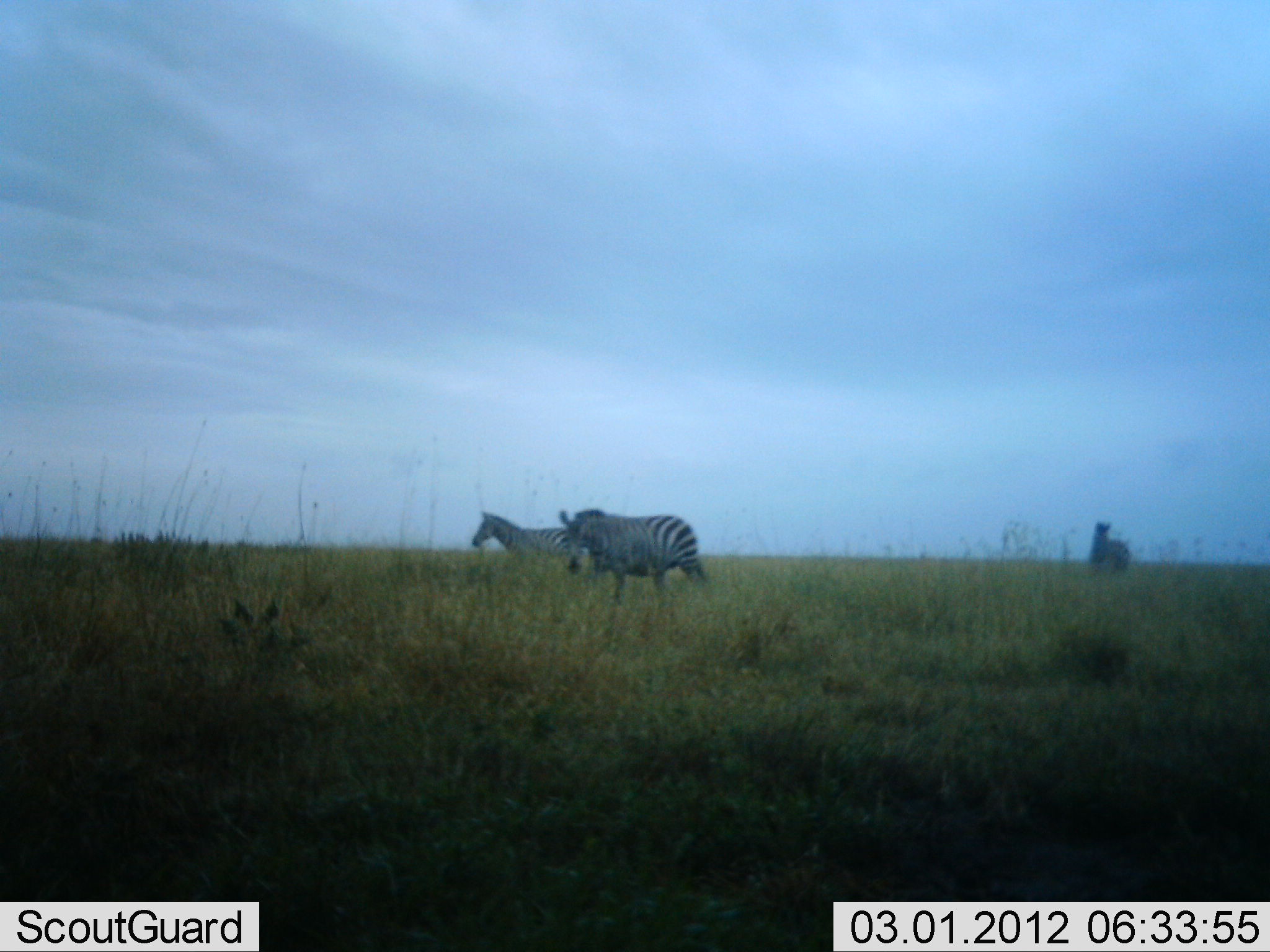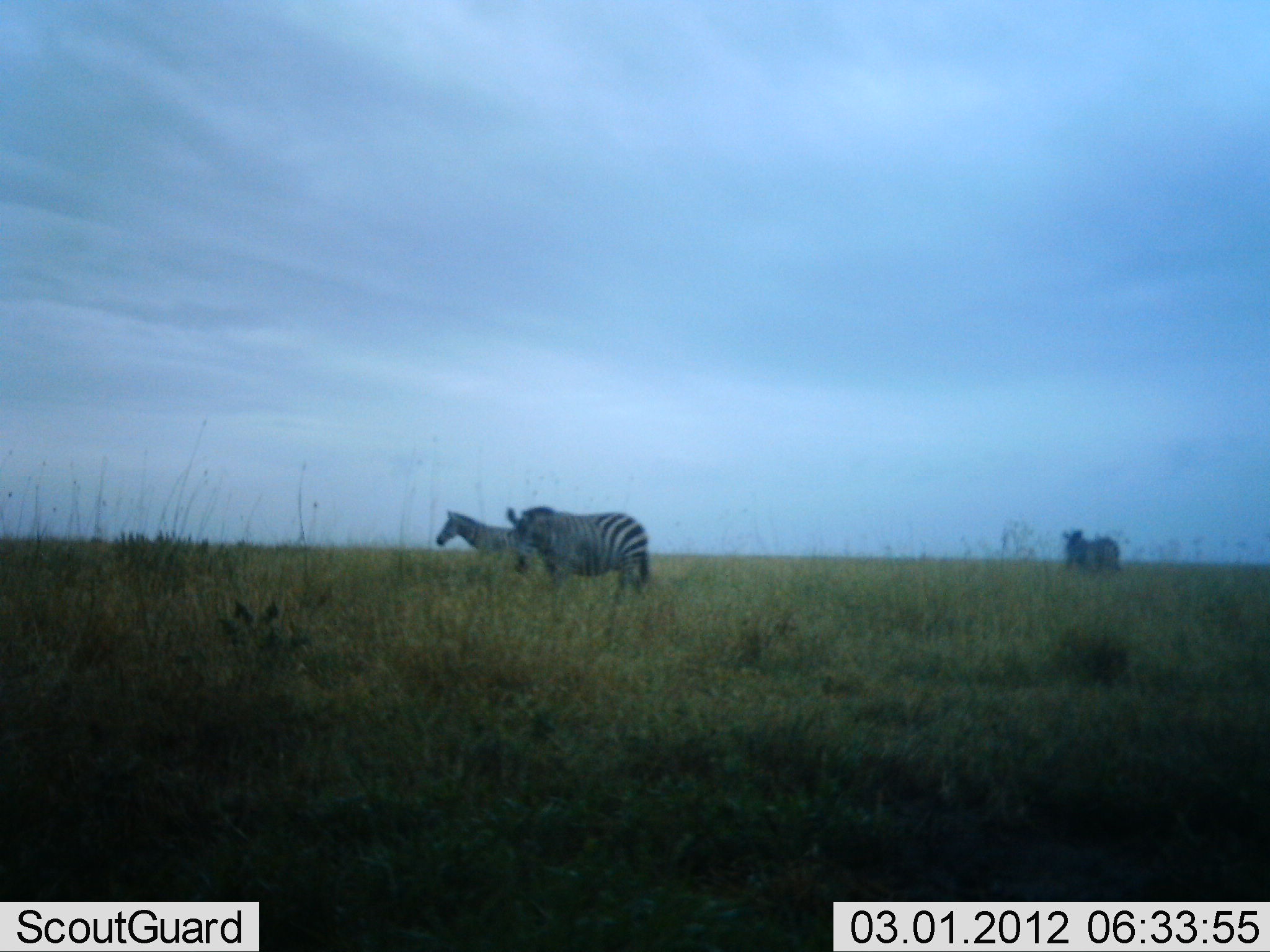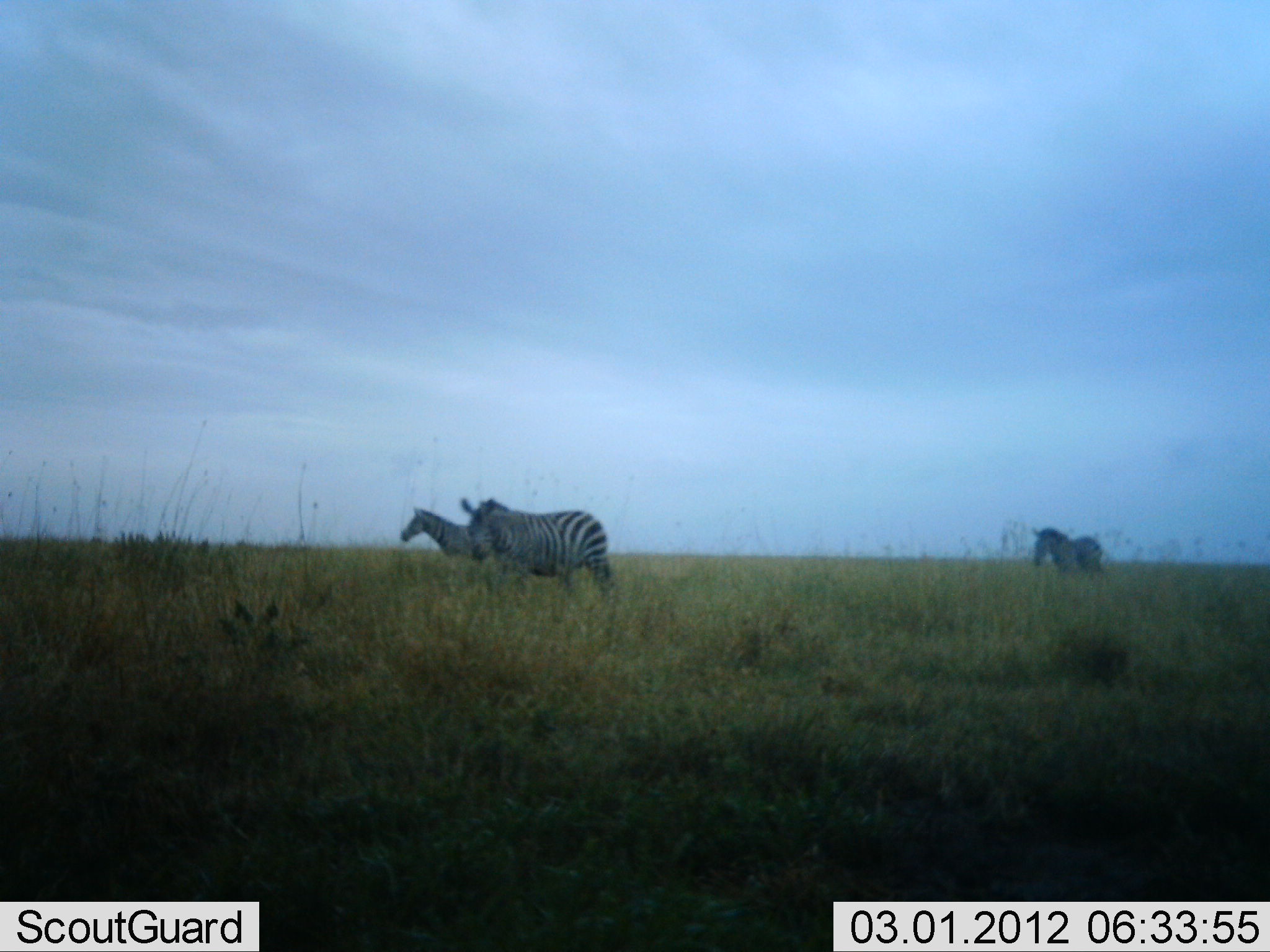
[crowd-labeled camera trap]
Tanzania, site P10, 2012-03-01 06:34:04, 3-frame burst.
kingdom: Animalia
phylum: Chordata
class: Mammalia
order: Perissodactyla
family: Equidae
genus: Equus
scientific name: Equus quagga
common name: plains zebra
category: zebra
Zebra (plains zebra) (Equus quagga), count 3. Behavior (volunteer vote fractions): standing 5%, resting 0%, moving 100%, interacting 0%. Young present (vote fraction): 0%. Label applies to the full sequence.